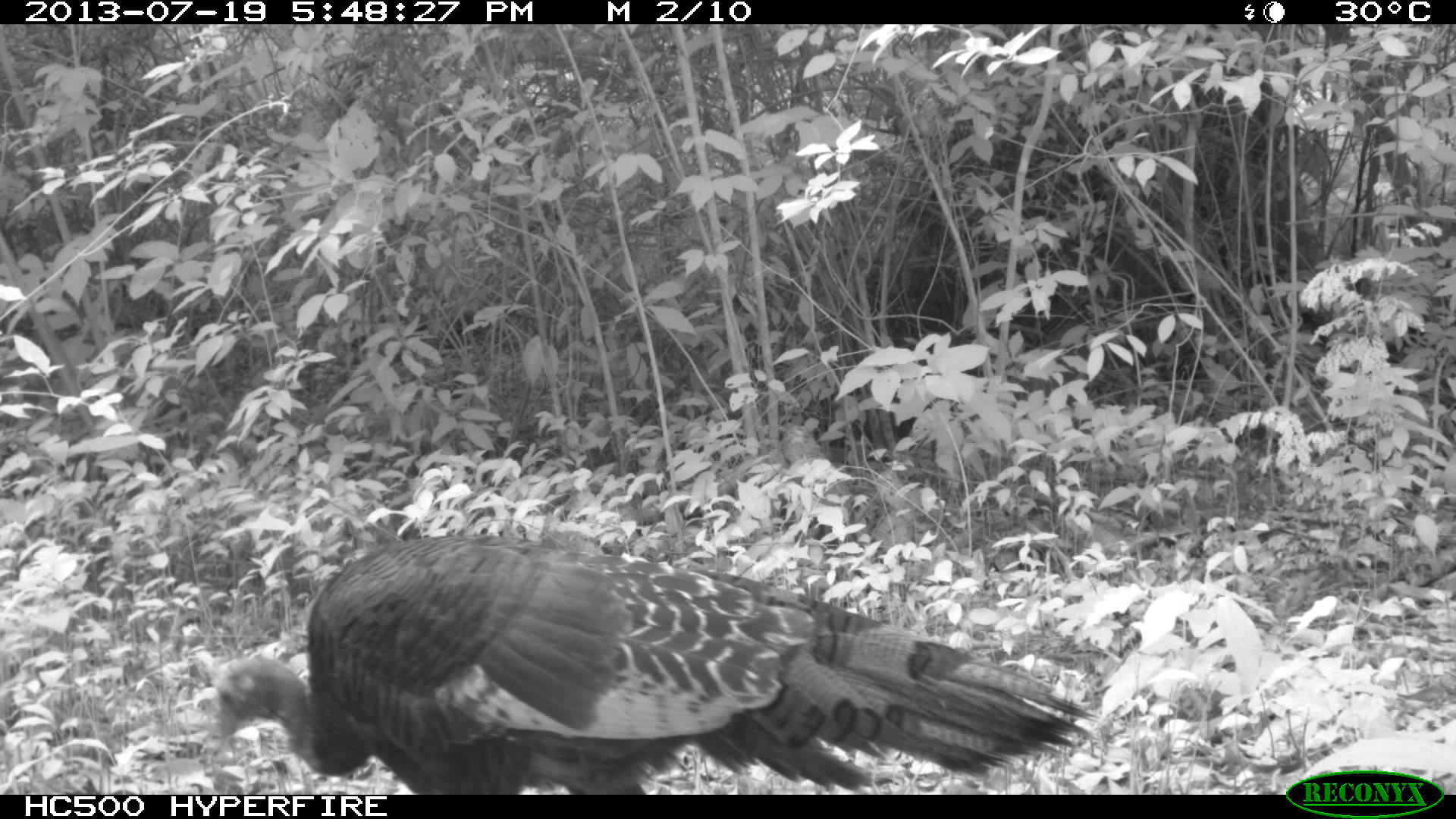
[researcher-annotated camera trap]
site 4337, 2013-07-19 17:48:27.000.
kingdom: Animalia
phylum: Chordata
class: Aves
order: Galliformes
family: Phasianidae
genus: Meleagris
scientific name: Meleagris ocellata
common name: ocellated turkey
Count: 2.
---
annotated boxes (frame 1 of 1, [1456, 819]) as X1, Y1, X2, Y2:
meleagris ocellata: 211, 529, 1093, 795